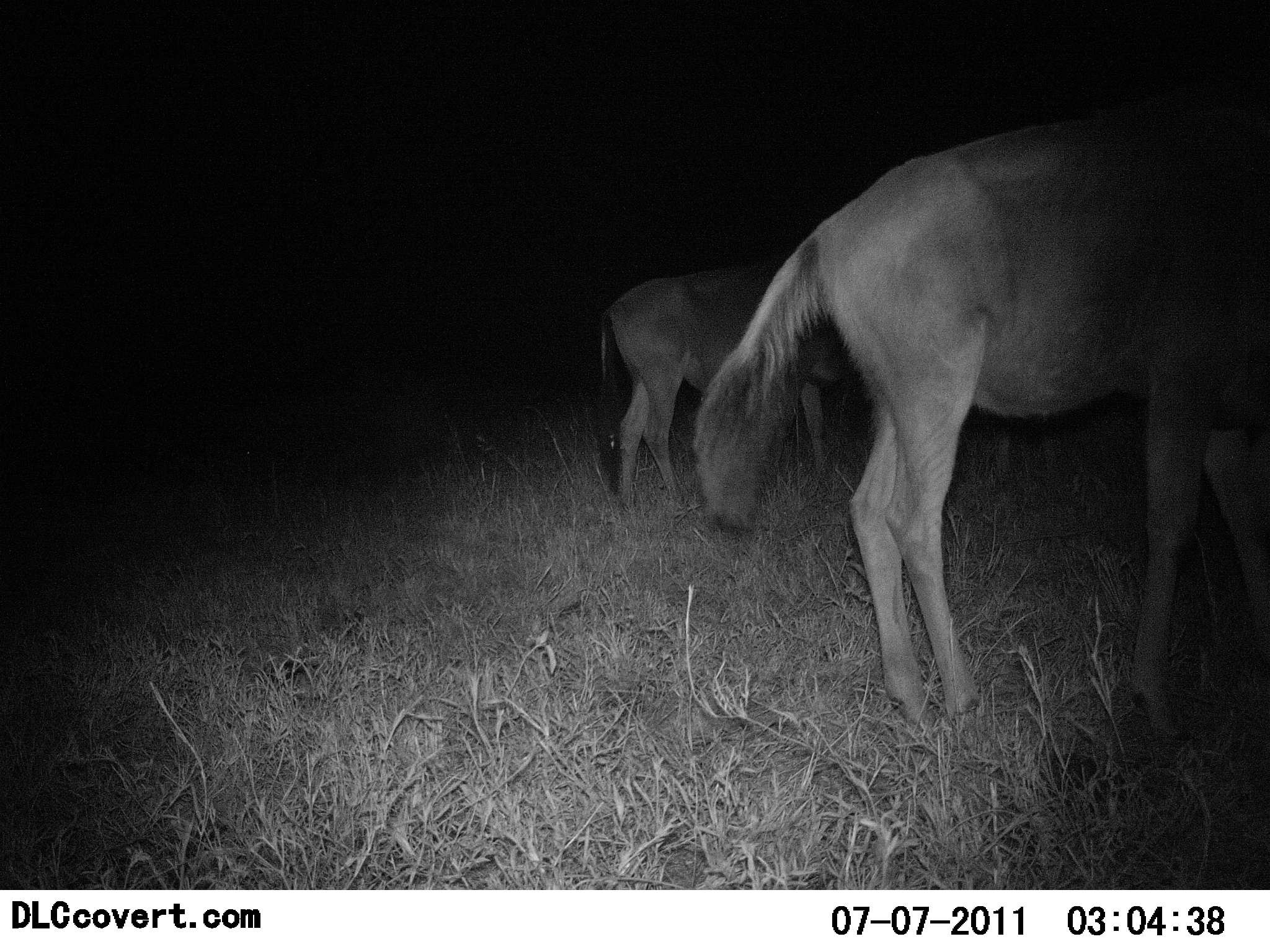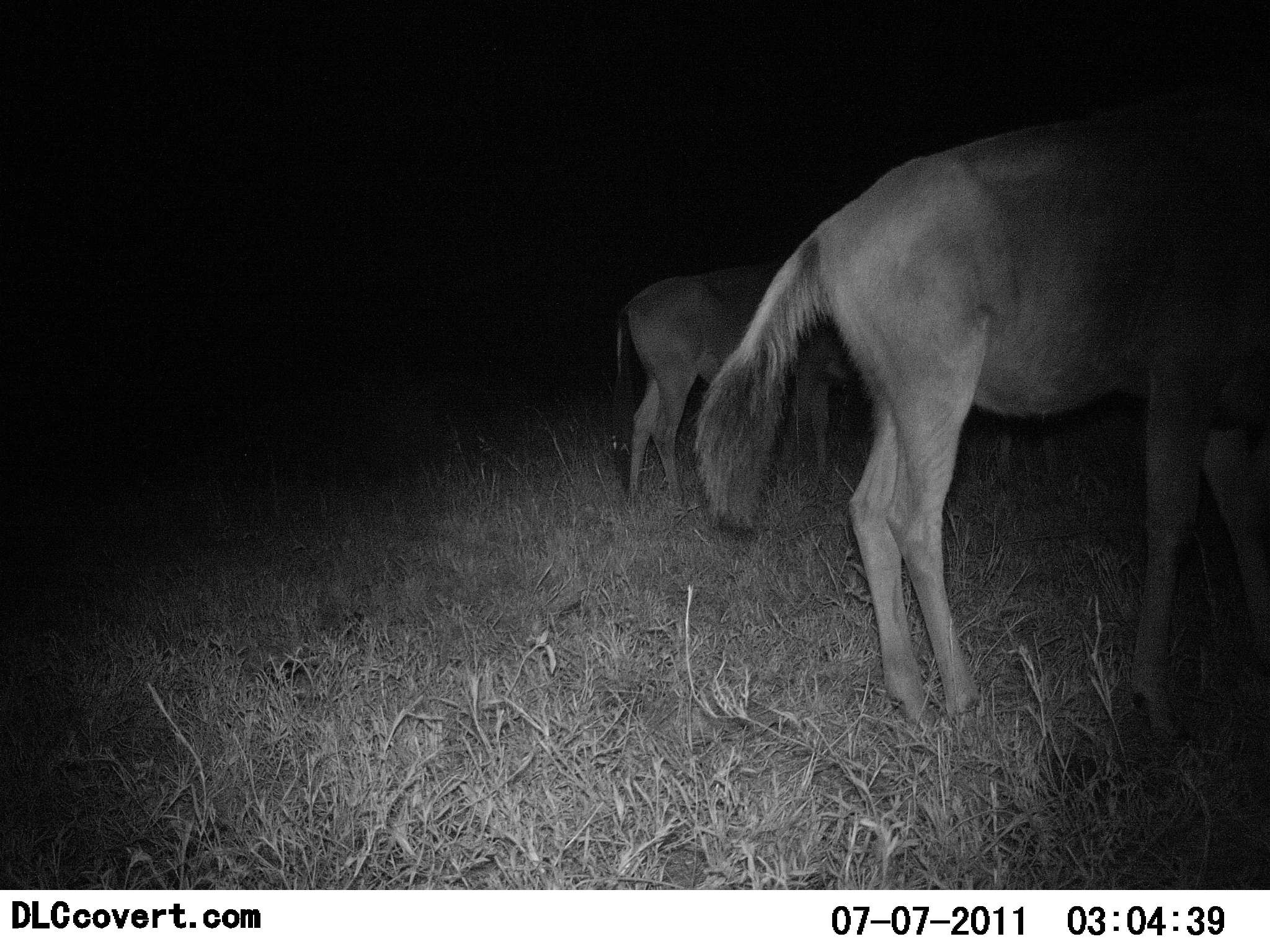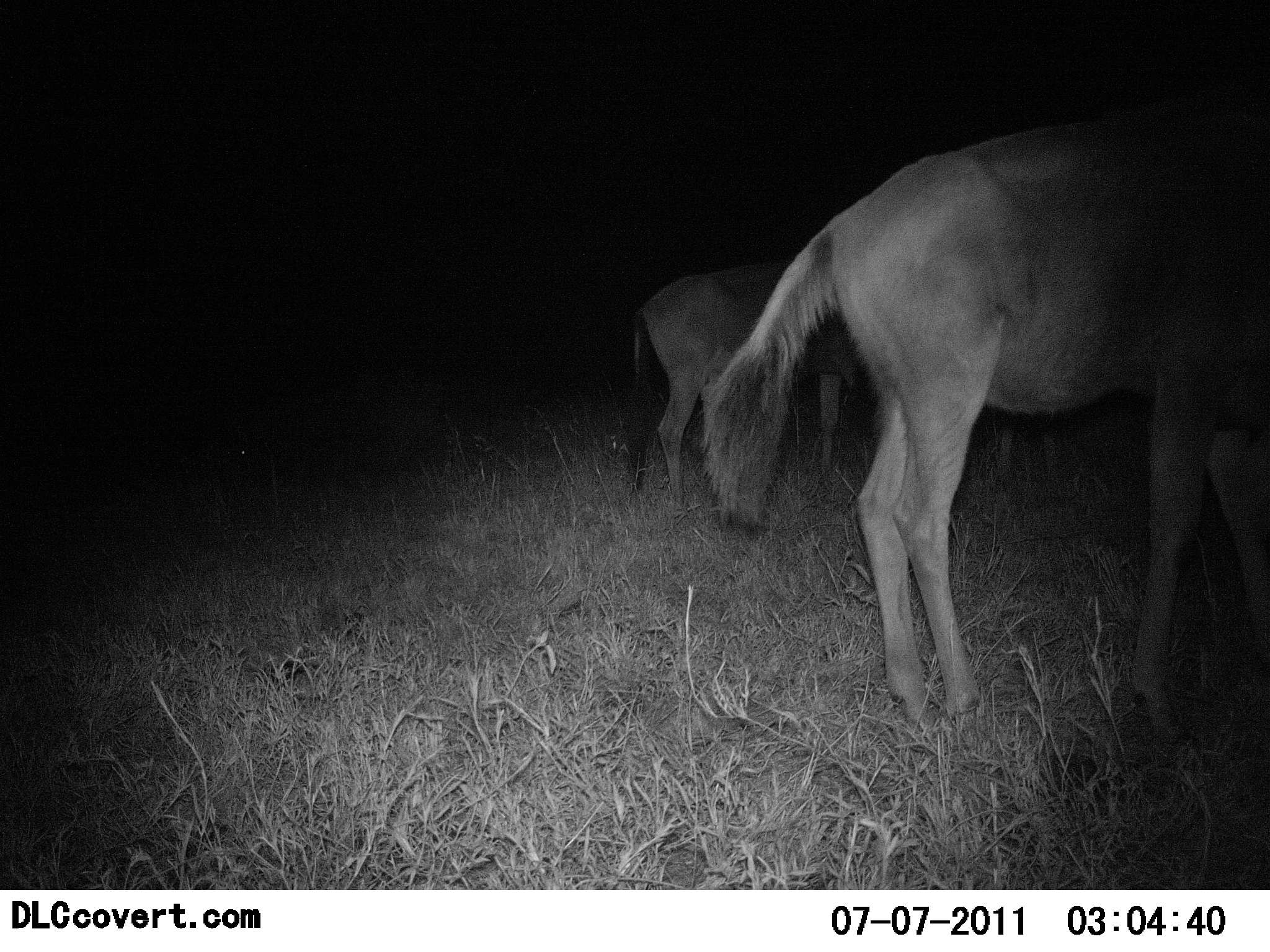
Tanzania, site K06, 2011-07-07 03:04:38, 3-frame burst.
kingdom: Animalia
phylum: Chordata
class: Mammalia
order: Artiodactyla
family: Bovidae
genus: Connochaetes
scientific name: Connochaetes taurinus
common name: blue wildebeest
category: wildebeest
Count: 2.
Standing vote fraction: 91%.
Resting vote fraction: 0%.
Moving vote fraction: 18%.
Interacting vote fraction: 9%.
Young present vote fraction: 0%.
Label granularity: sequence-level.